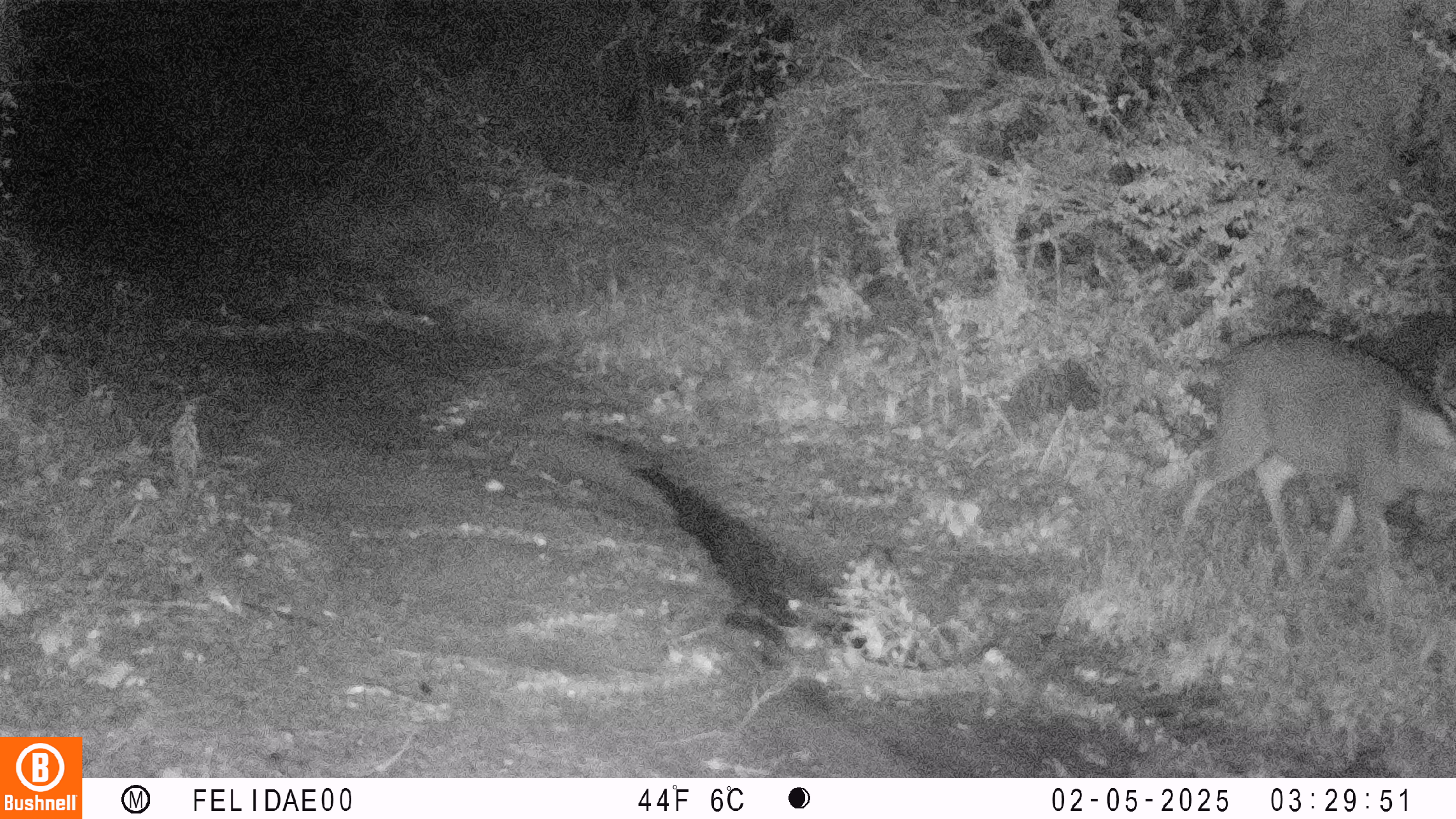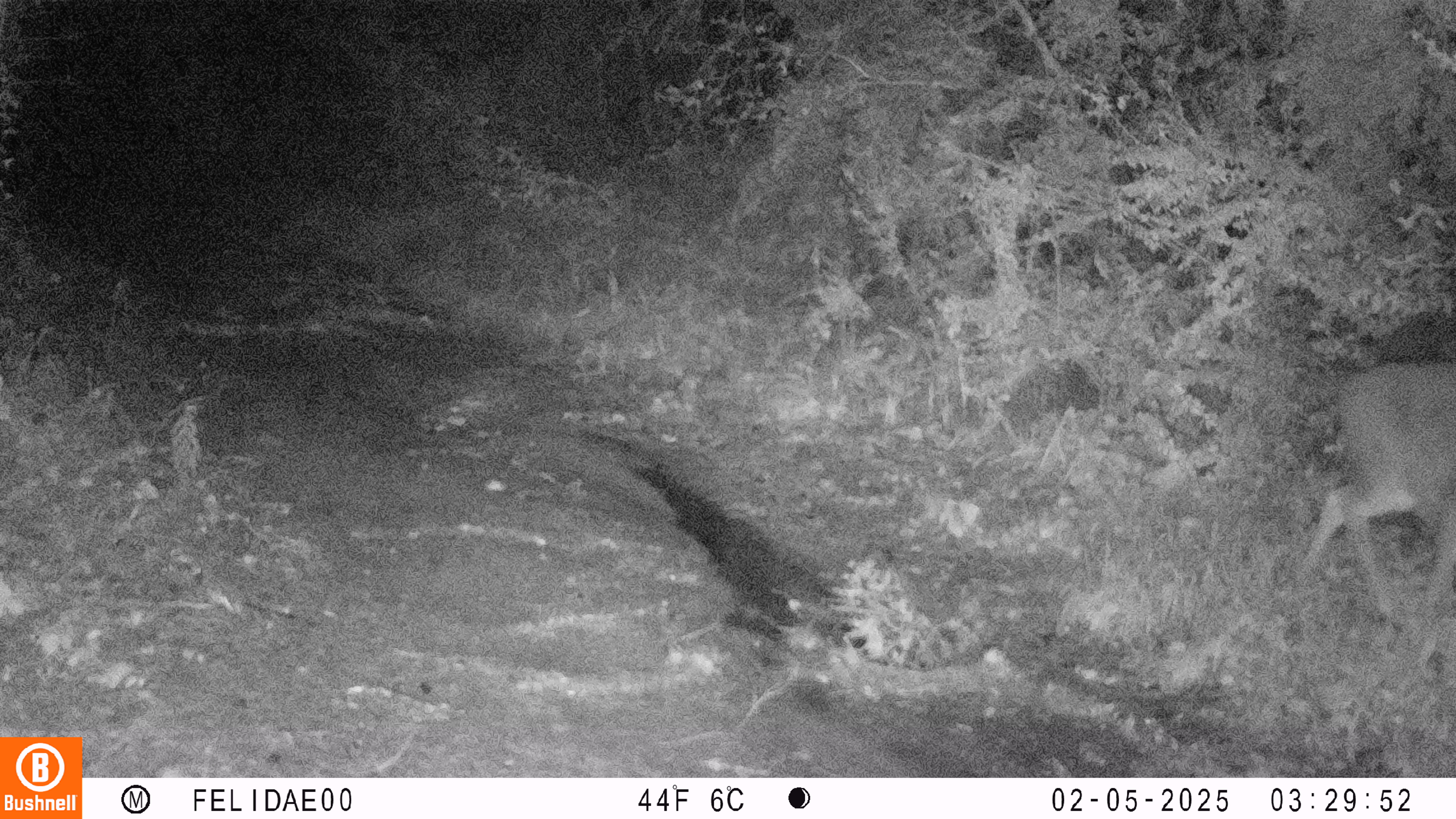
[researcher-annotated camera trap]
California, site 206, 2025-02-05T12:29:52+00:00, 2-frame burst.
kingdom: Animalia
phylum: Chordata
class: Mammalia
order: Artiodactyla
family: Cervidae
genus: Odocoileus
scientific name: Odocoileus hemionus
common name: mule deer